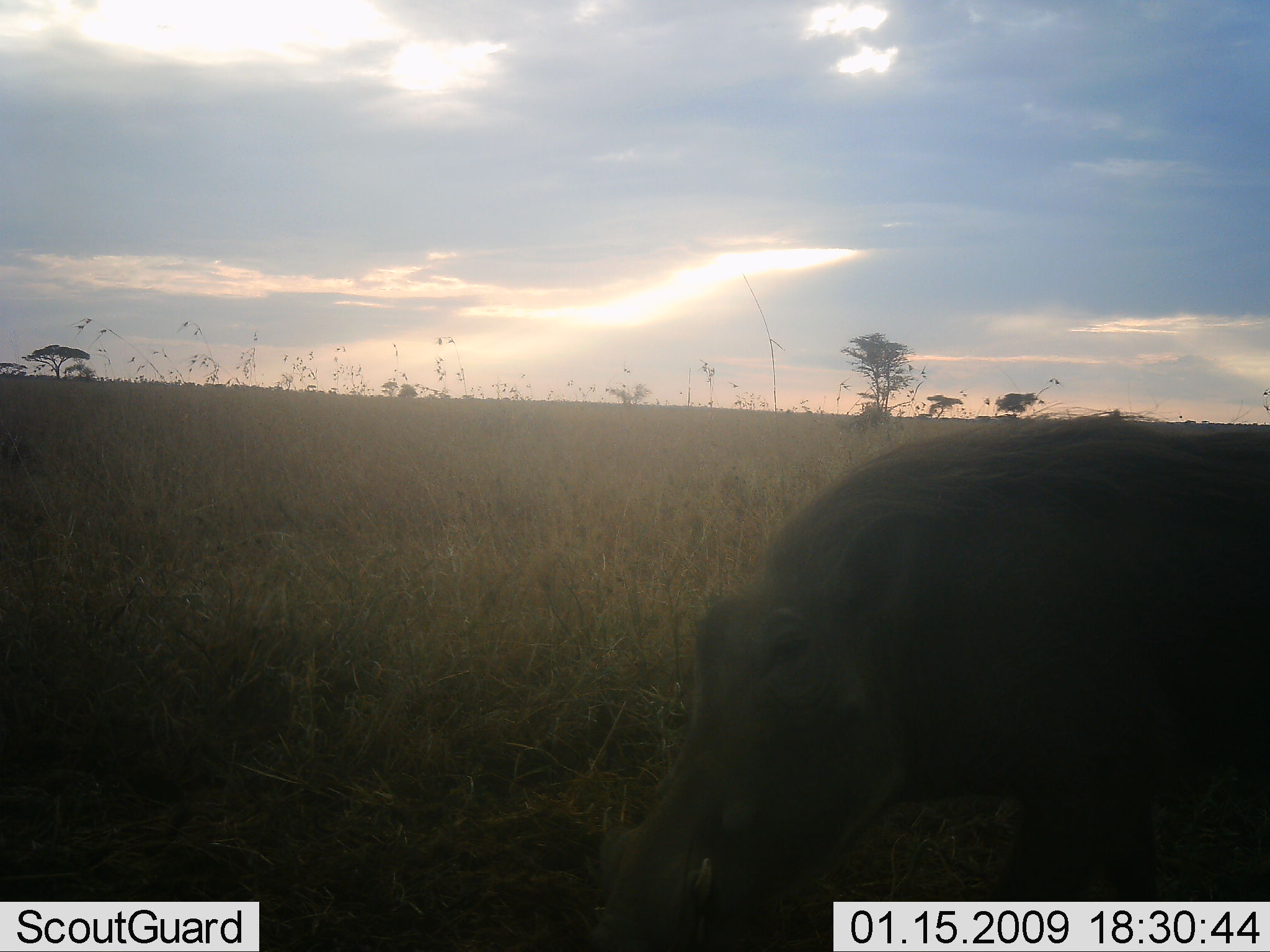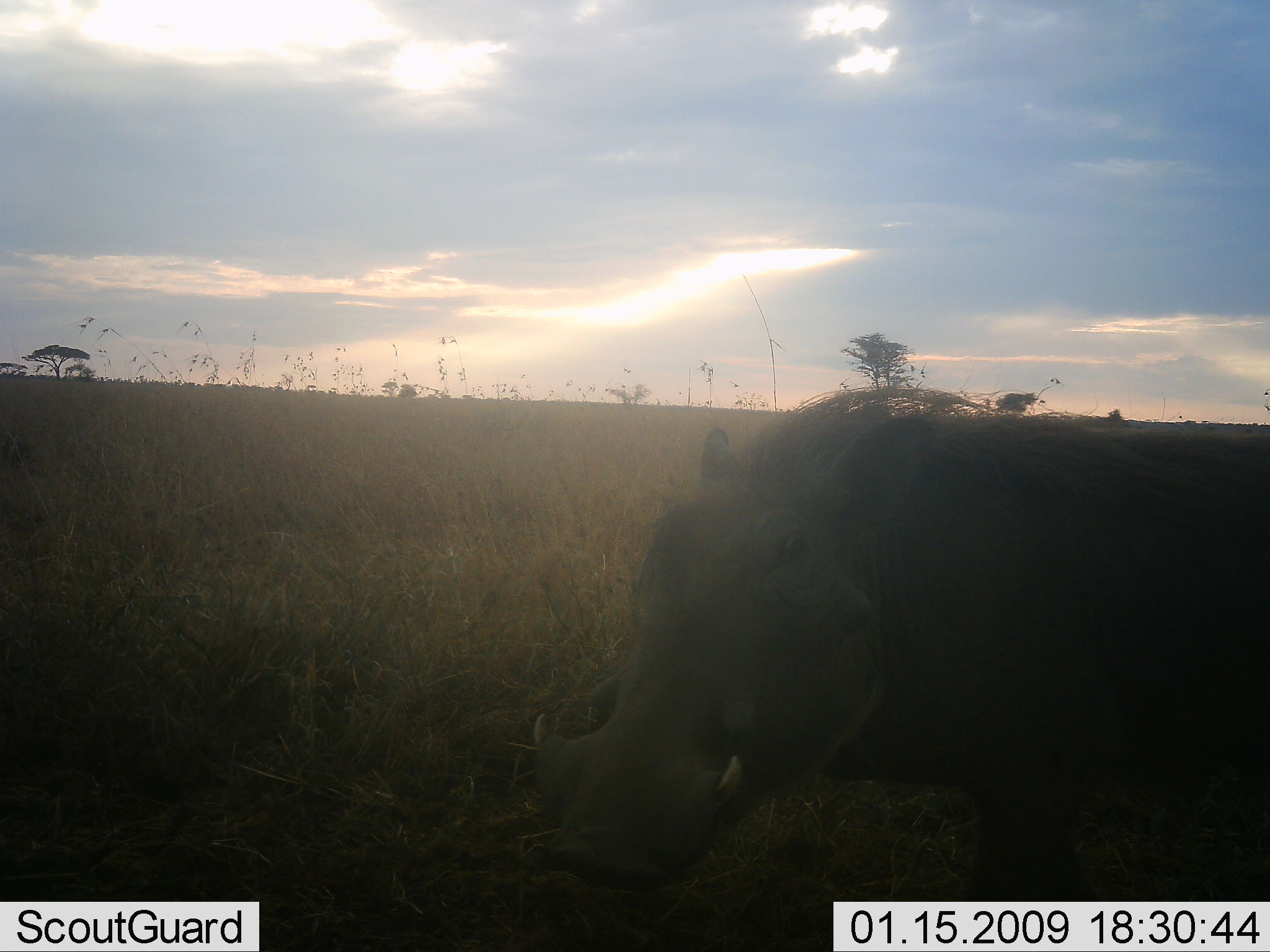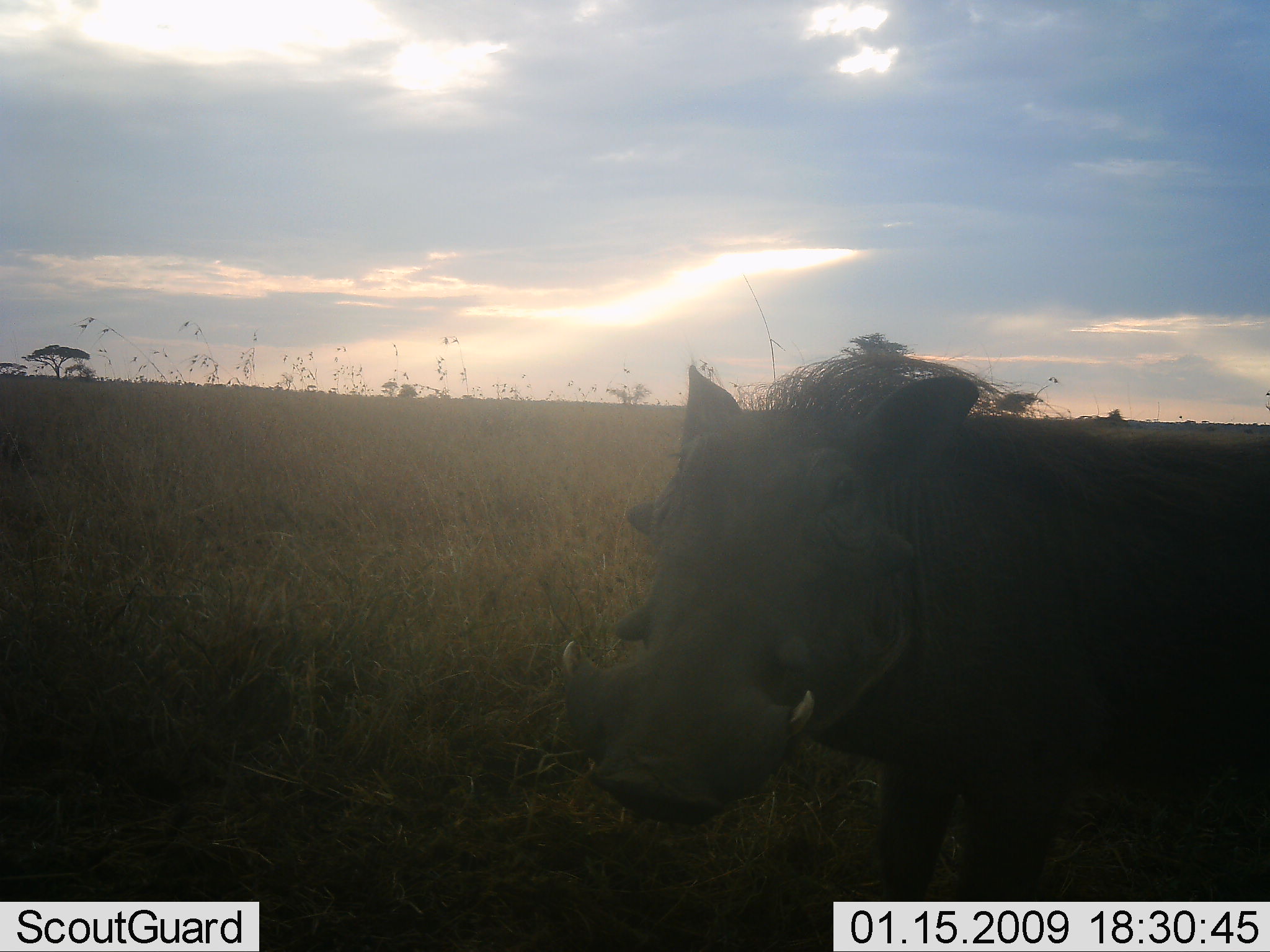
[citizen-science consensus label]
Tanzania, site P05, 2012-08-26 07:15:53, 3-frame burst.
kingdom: Animalia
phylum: Chordata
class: Mammalia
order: Artiodactyla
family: Suidae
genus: Phacochoerus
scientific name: Phacochoerus africanus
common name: warthog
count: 1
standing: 40%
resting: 0%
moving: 40%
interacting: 0%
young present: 0%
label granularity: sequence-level